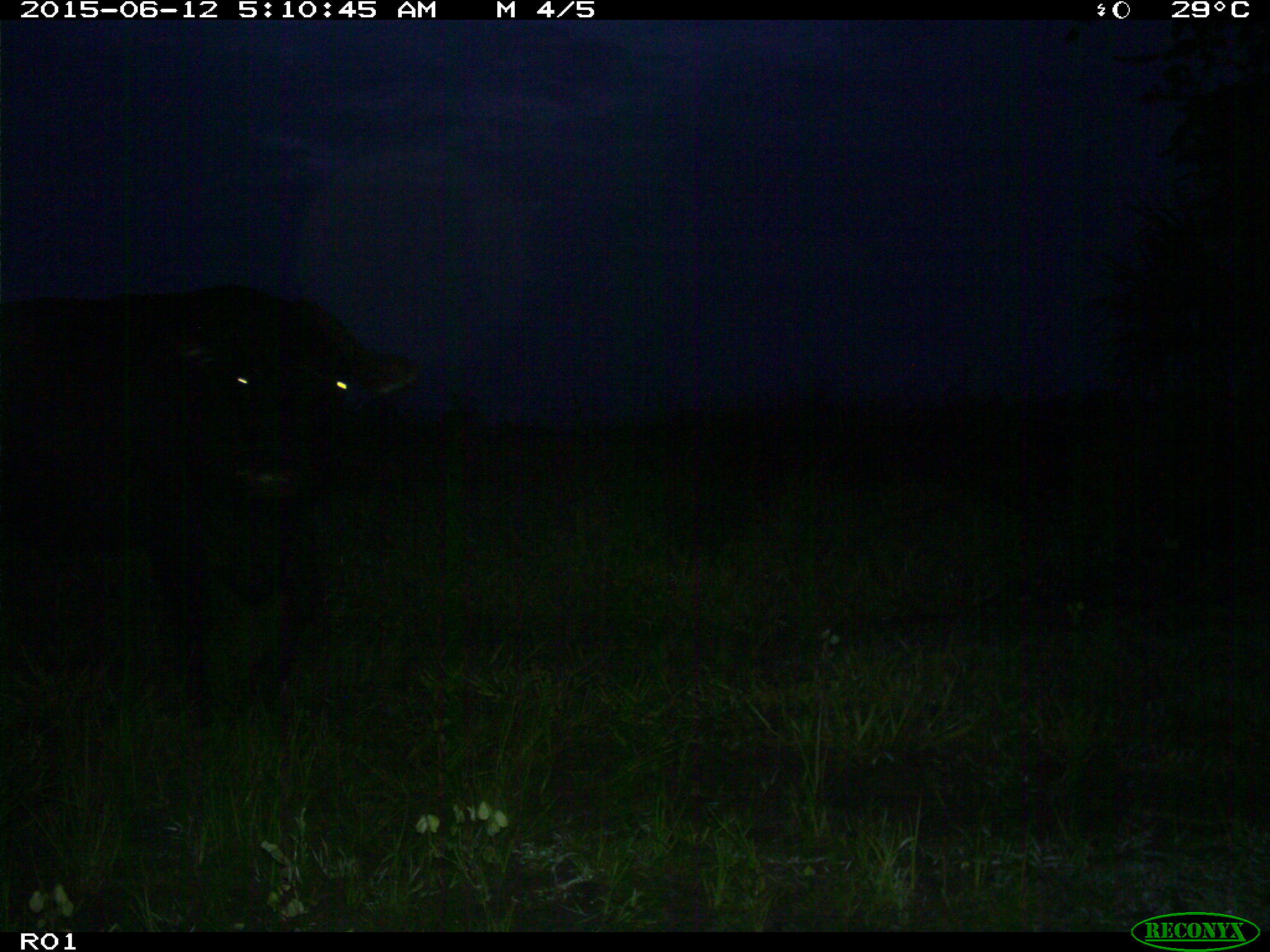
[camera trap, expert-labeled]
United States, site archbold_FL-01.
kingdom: Animalia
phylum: Chordata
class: Mammalia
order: Artiodactyla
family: Bovidae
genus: Bos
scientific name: Bos taurus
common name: domestic cow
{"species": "Bos taurus (domestic cow)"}